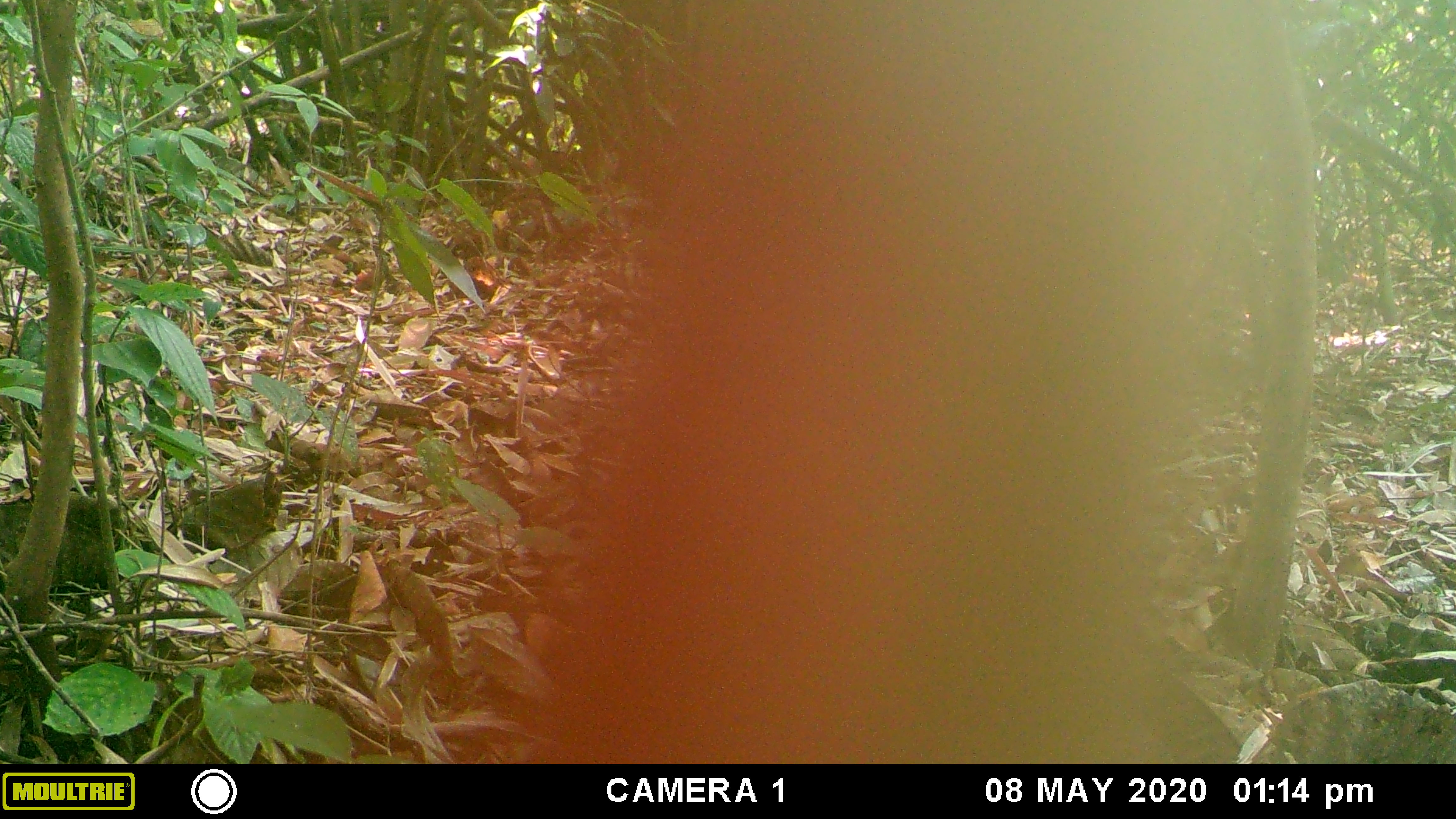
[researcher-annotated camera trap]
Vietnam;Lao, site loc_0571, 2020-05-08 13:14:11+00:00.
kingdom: Animalia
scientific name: Animalia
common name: animal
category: unidentified animal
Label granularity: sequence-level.